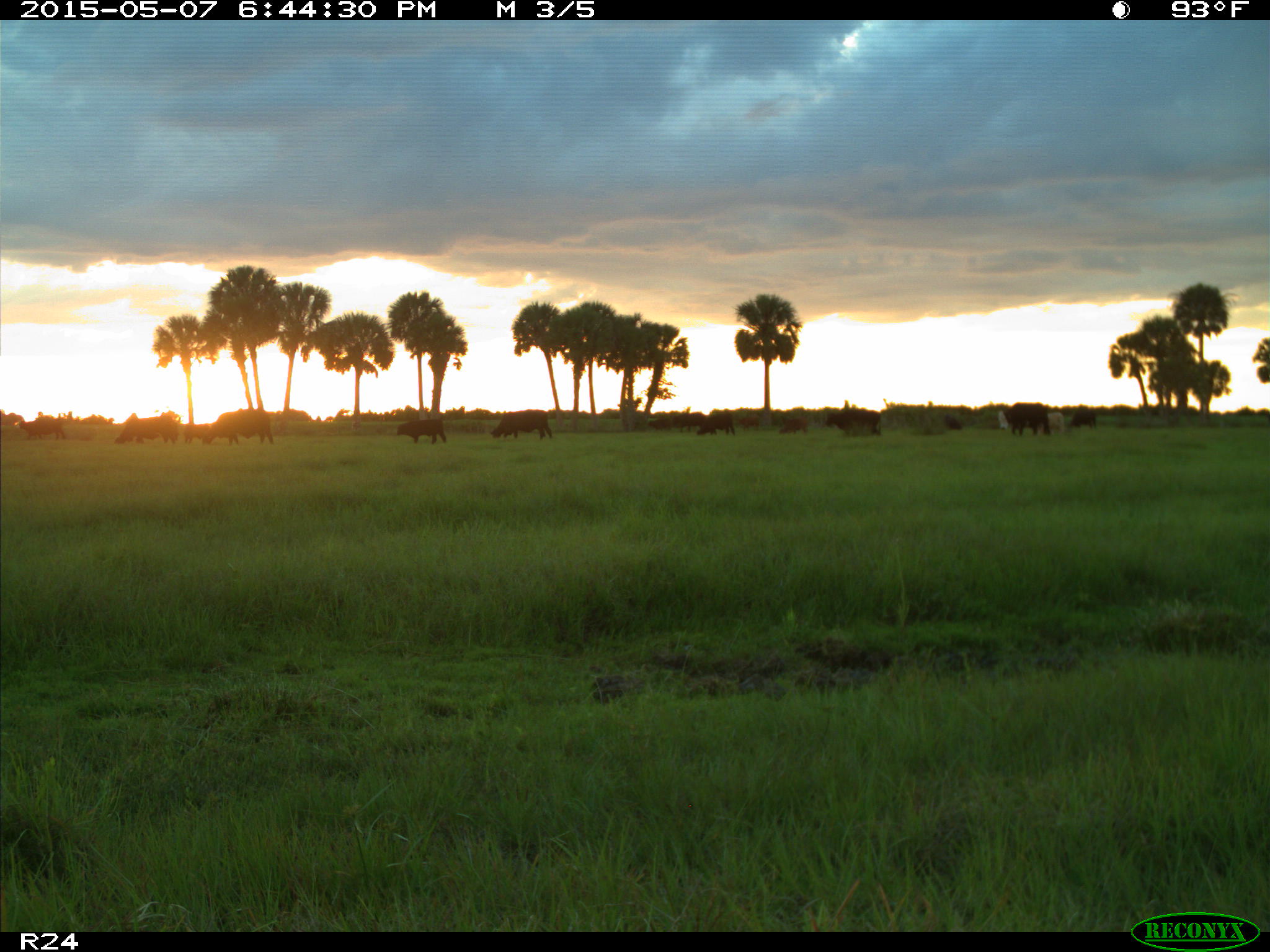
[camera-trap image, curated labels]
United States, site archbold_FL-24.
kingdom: Animalia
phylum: Chordata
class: Mammalia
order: Artiodactyla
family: Bovidae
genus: Bos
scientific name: Bos taurus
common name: domestic cow